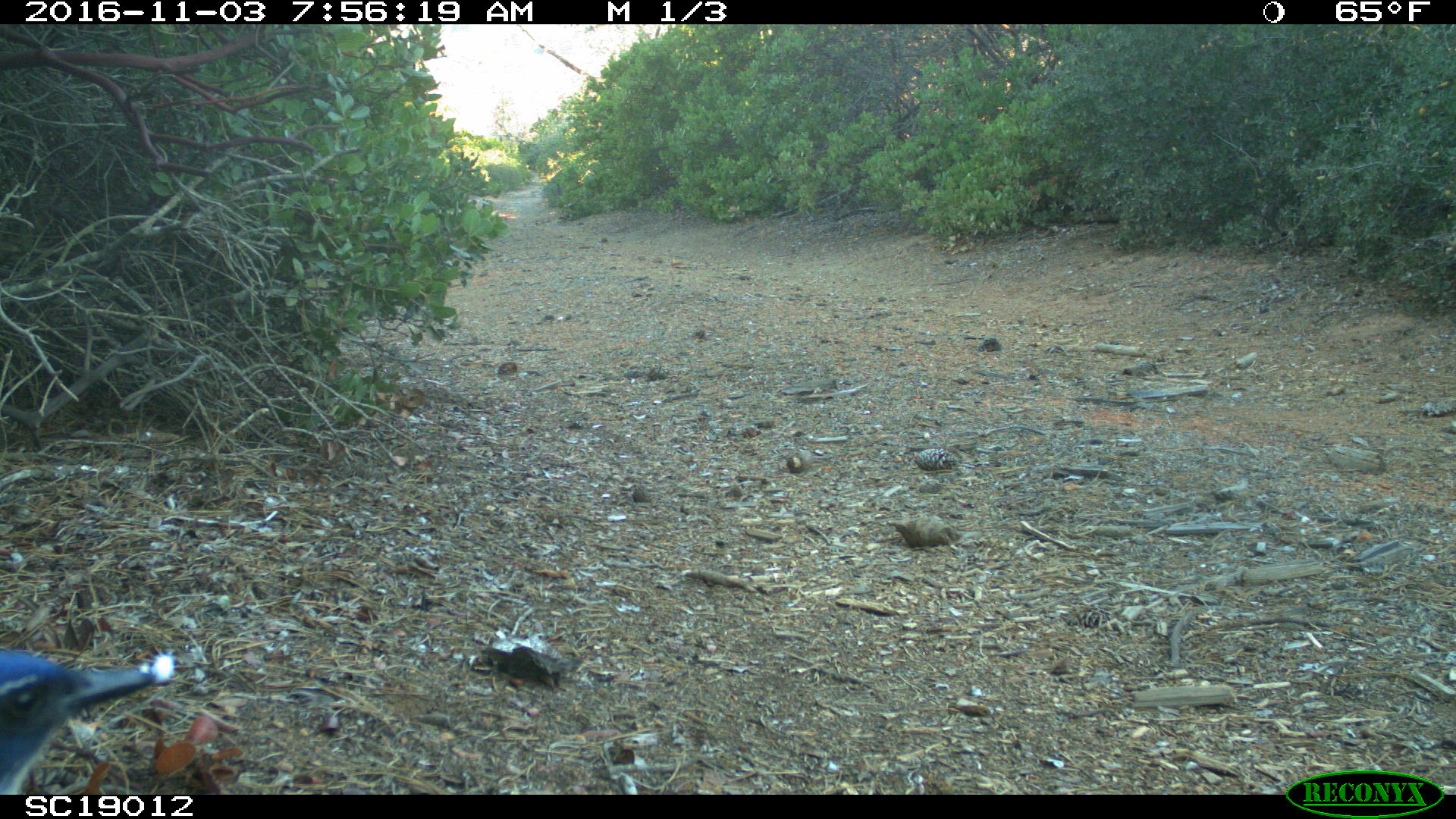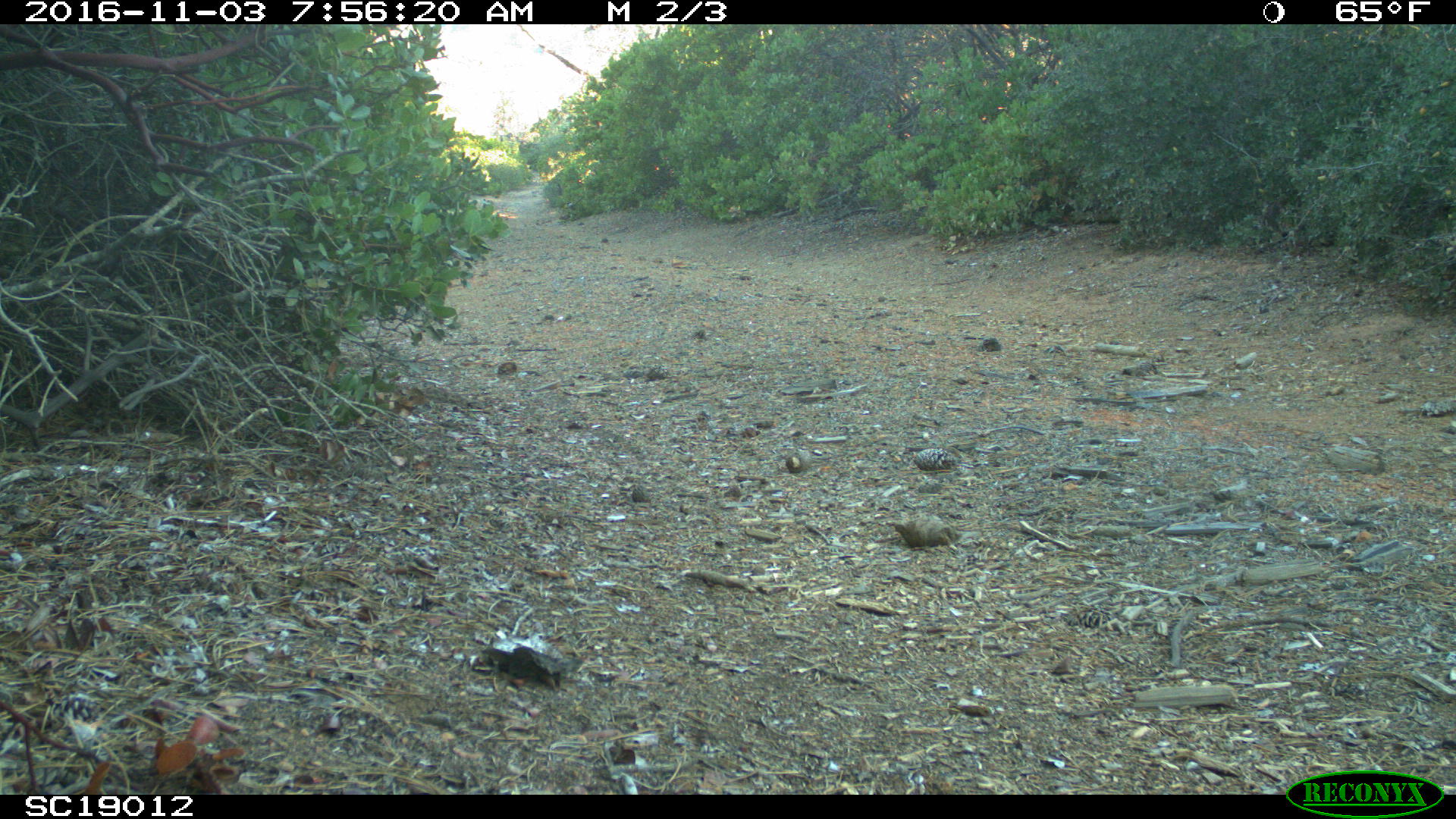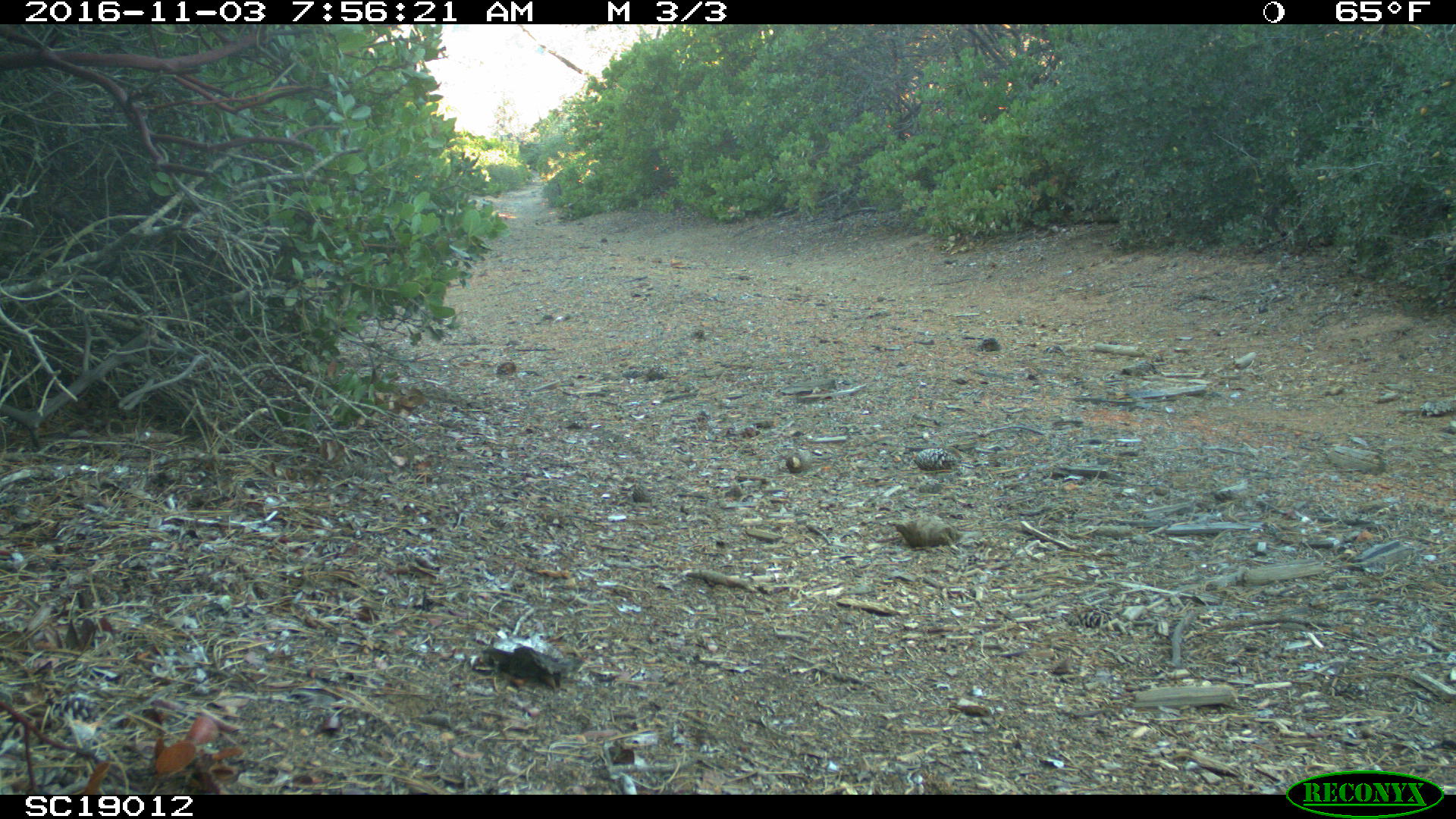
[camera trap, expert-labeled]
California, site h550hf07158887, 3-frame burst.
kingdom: Animalia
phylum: Chordata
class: Aves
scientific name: Aves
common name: bird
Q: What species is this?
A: Bird (Aves).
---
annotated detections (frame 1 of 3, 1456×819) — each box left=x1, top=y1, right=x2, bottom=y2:
bird: left=0, top=649, right=155, bottom=795